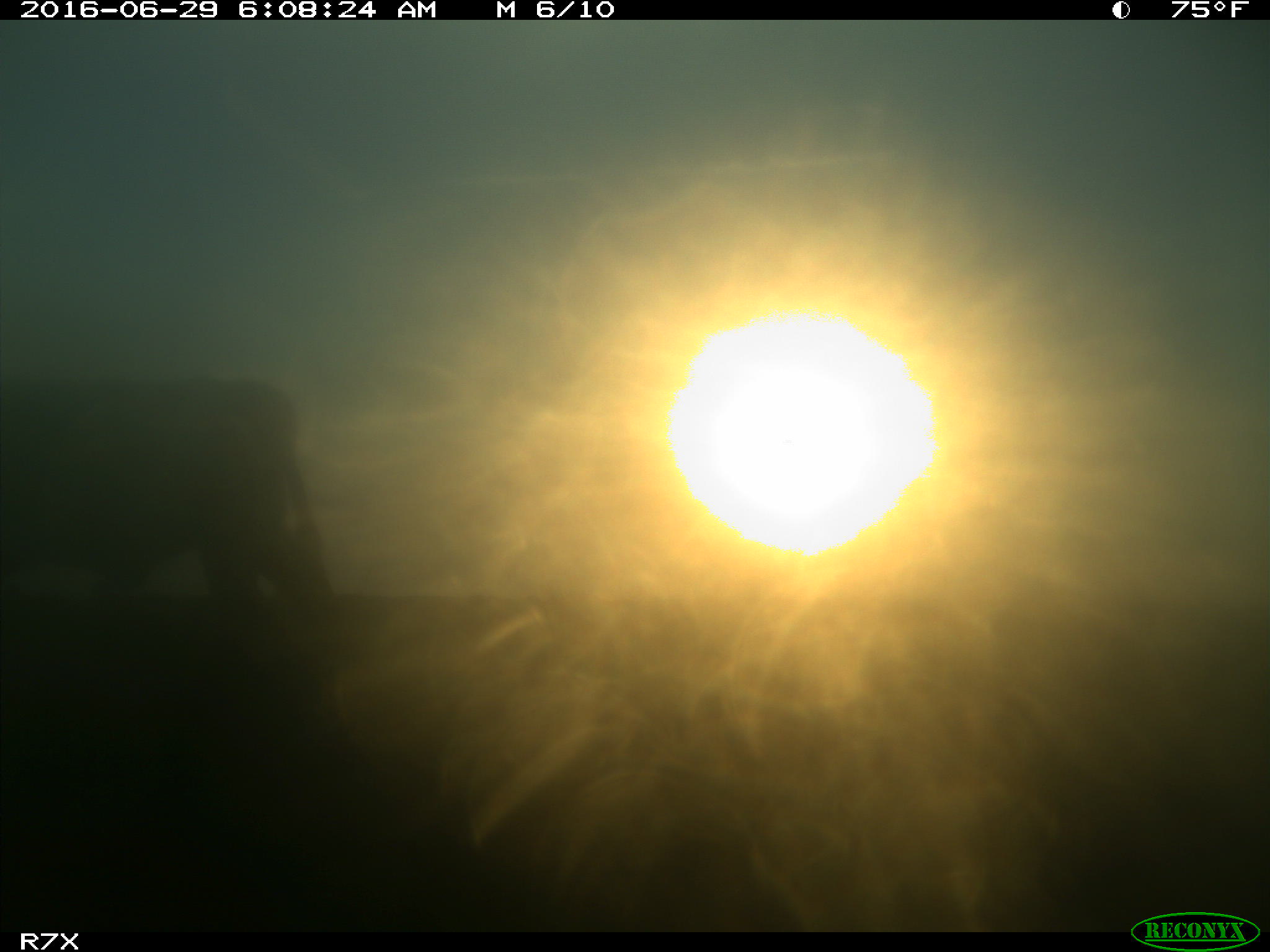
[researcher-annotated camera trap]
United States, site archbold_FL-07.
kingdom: Animalia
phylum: Chordata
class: Mammalia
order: Artiodactyla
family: Bovidae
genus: Bos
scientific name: Bos taurus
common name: domestic cow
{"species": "Bos taurus (domestic cow)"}